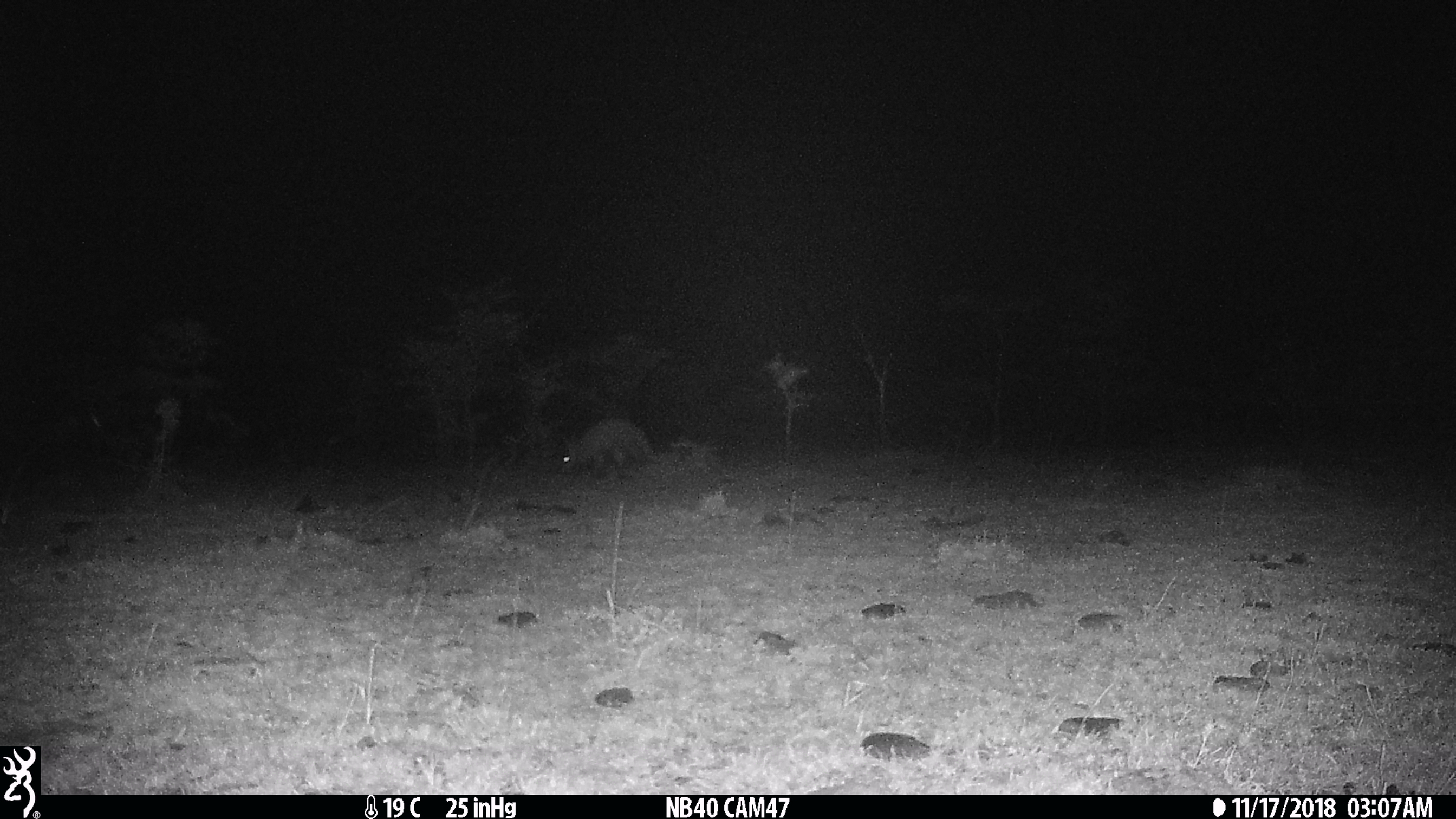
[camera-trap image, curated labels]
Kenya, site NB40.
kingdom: Animalia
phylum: Chordata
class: Mammalia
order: Tubulidentata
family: Orycteropodidae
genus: Orycteropus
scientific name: Orycteropus afer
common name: aardvark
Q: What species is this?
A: Aardvark (Orycteropus afer).